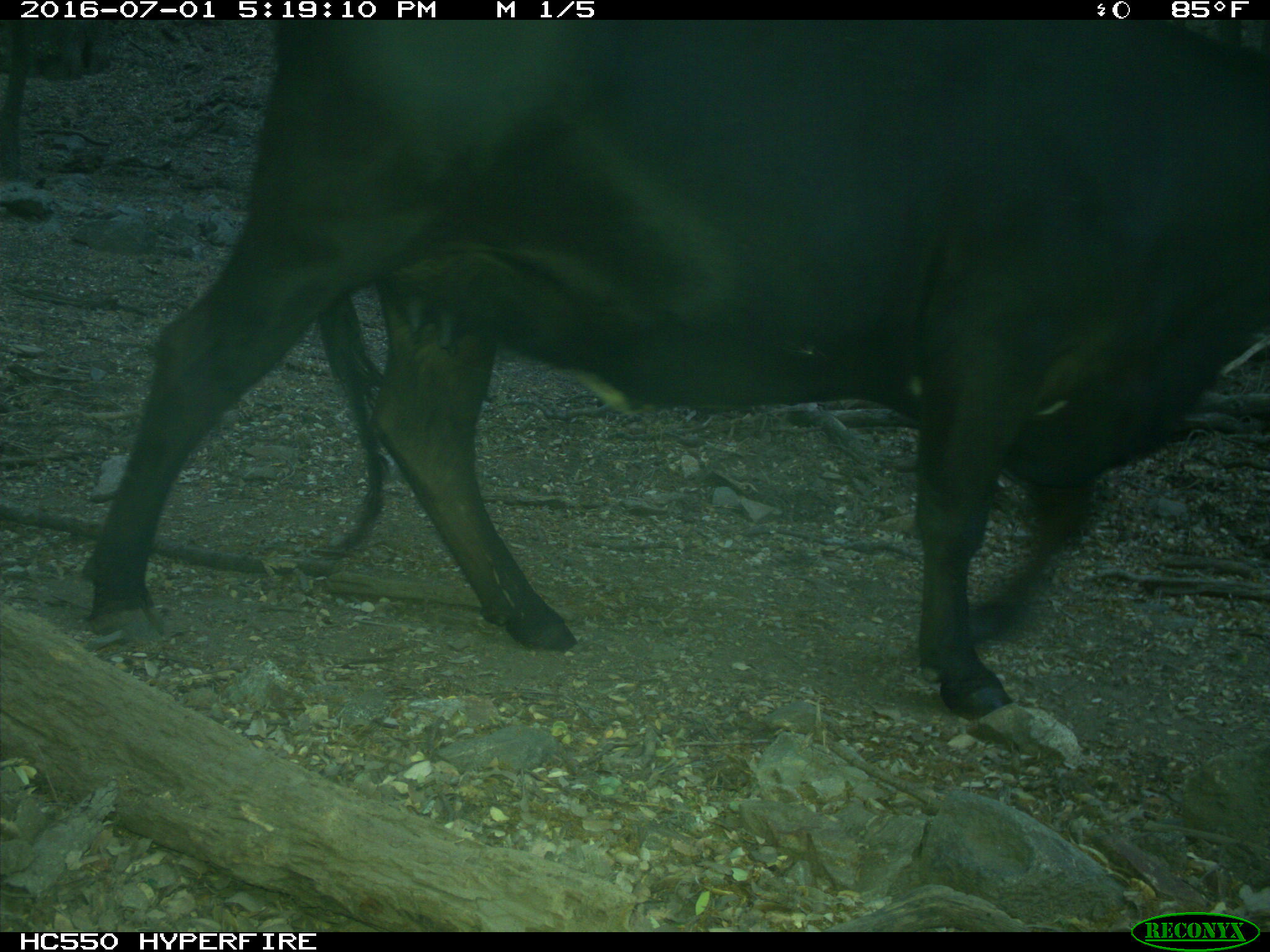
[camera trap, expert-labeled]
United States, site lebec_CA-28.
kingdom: Animalia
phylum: Chordata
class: Mammalia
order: Artiodactyla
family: Bovidae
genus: Bos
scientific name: Bos taurus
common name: domestic cow